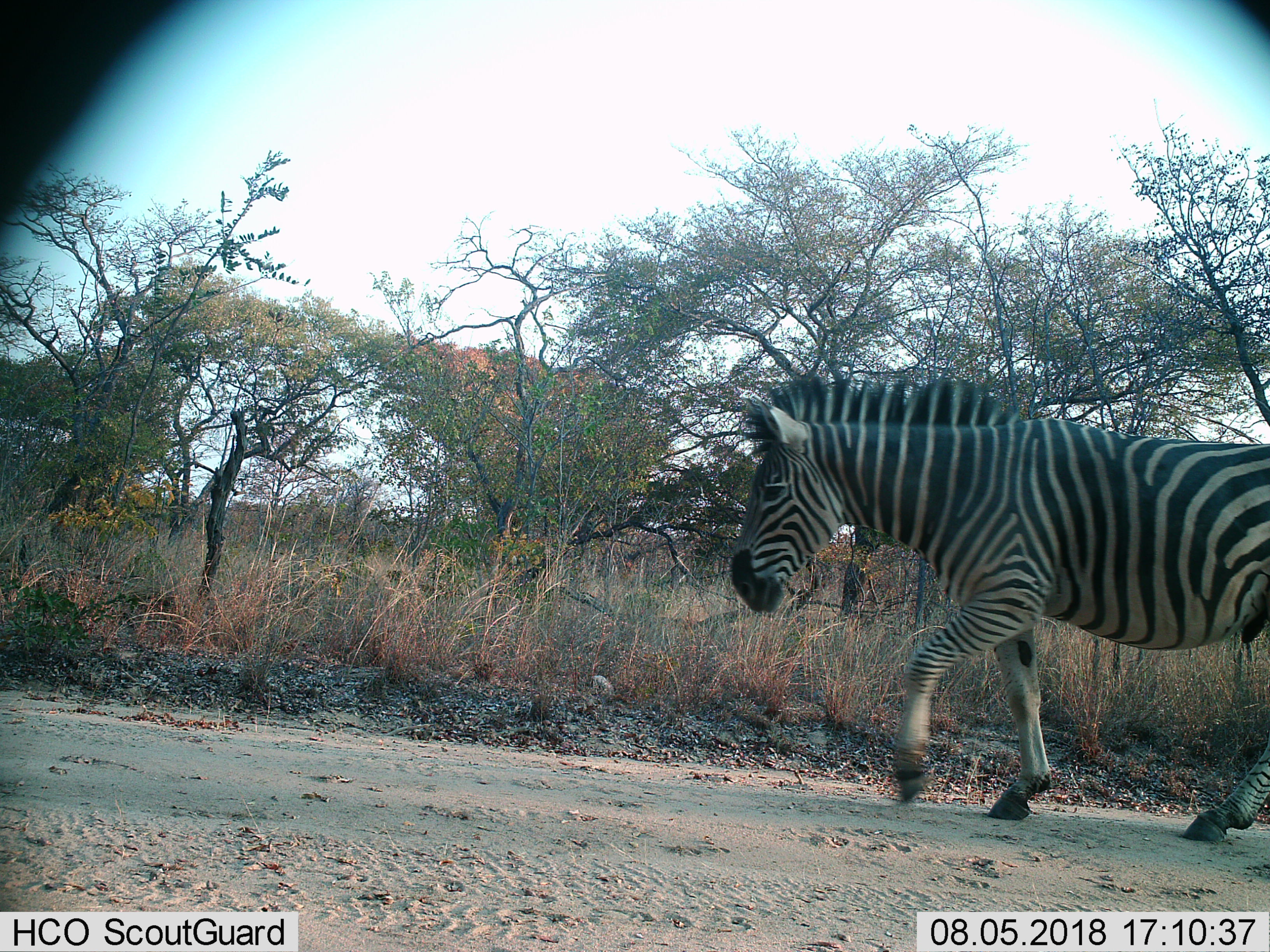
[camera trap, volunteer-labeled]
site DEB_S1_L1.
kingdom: Animalia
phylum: Chordata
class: Mammalia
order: Perissodactyla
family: Equidae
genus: Equus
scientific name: Equus quagga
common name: plains zebra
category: zebraplains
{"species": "zebraplains (plains zebra) (Equus quagga)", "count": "1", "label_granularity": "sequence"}